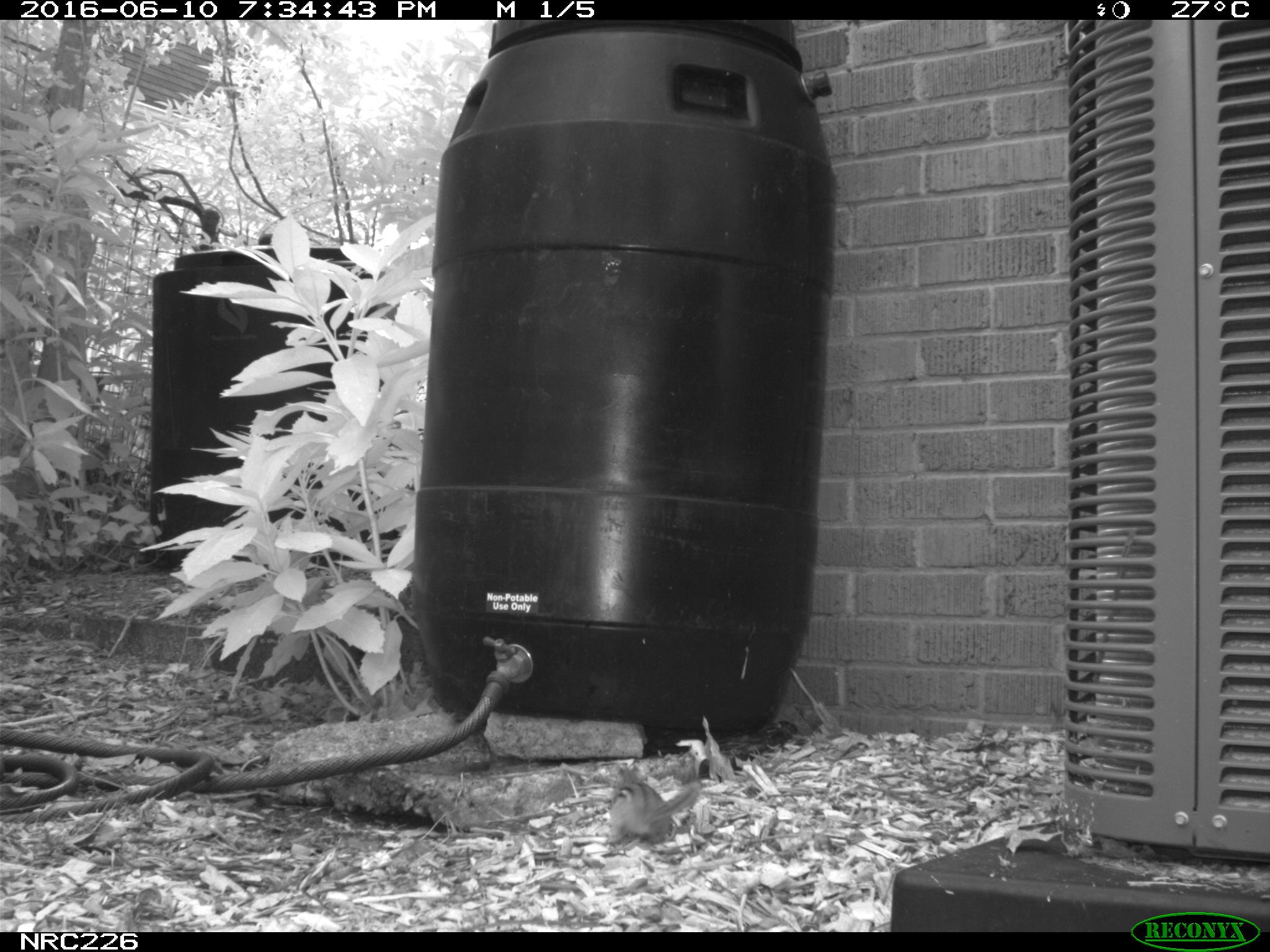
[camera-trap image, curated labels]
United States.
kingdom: Animalia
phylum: Chordata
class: Mammalia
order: Rodentia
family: Sciuridae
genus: Tamias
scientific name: Tamias striatus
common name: eastern chipmunk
Eastern Chipmunk (Tamias striatus).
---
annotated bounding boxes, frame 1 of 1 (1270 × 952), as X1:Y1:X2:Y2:
Eastern Chipmunk: 596:756:707:849